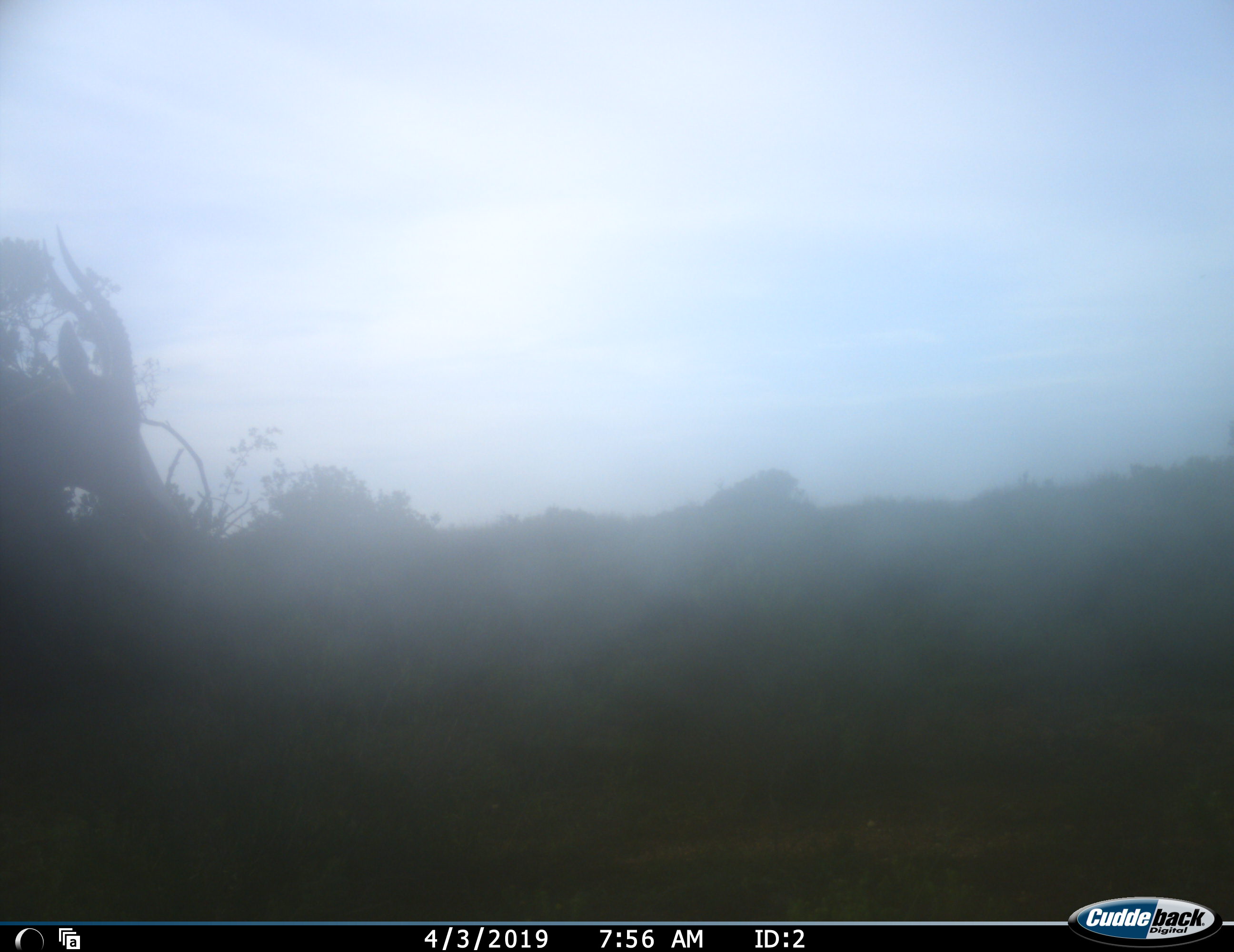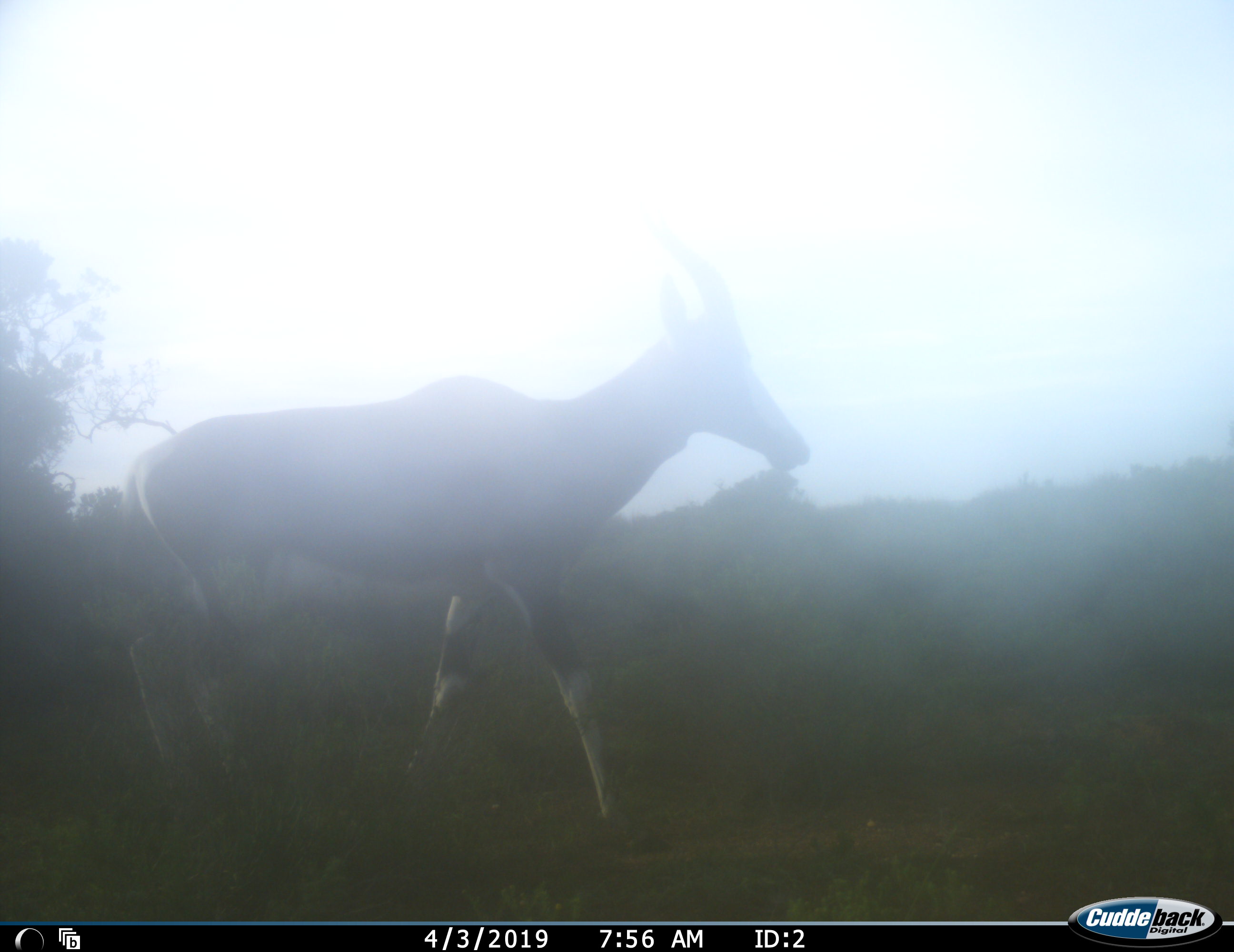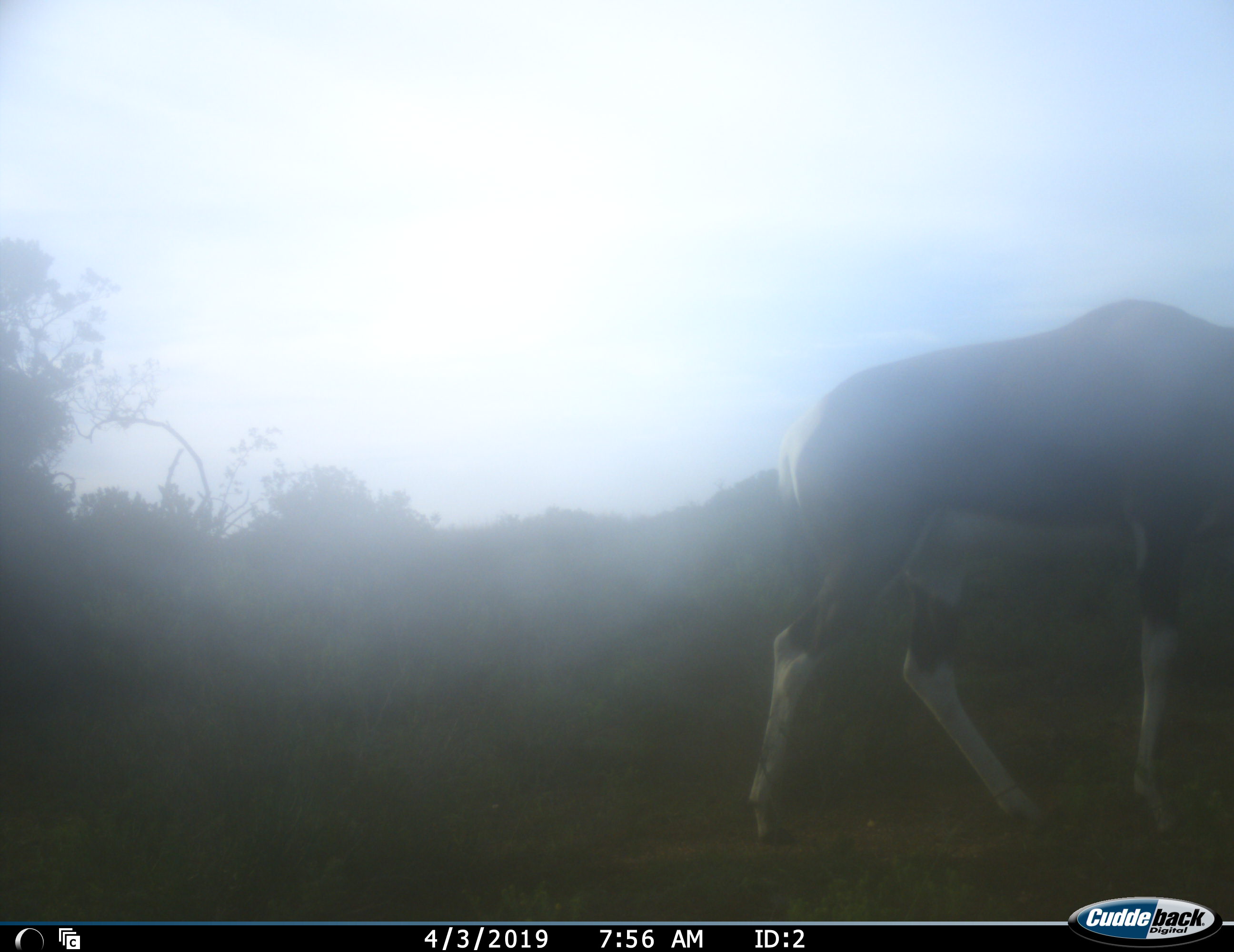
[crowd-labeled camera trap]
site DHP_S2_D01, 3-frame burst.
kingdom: Animalia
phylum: Chordata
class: Mammalia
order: Artiodactyla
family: Bovidae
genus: Damaliscus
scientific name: Damaliscus pygargus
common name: bontebok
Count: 1.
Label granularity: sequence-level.